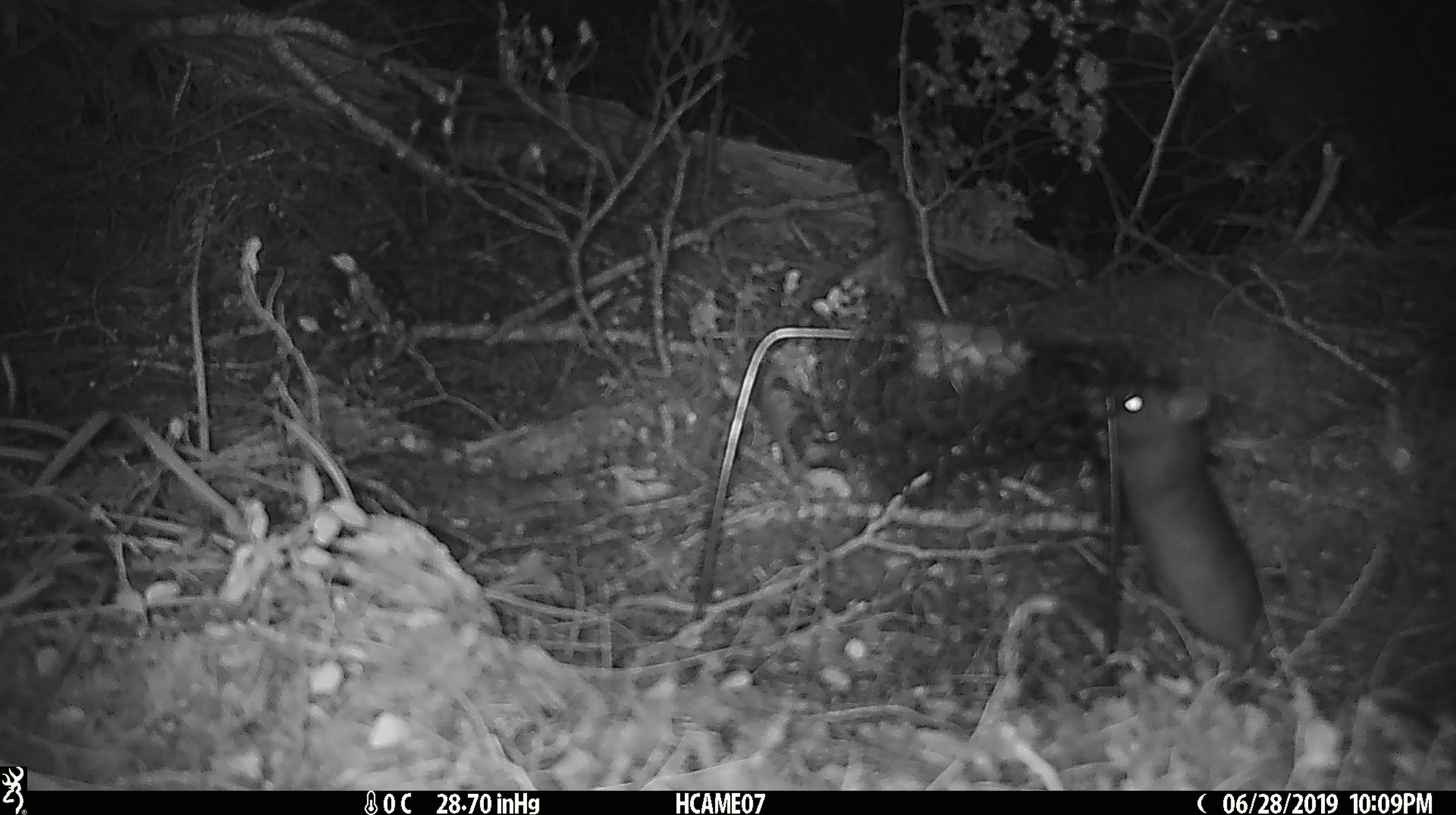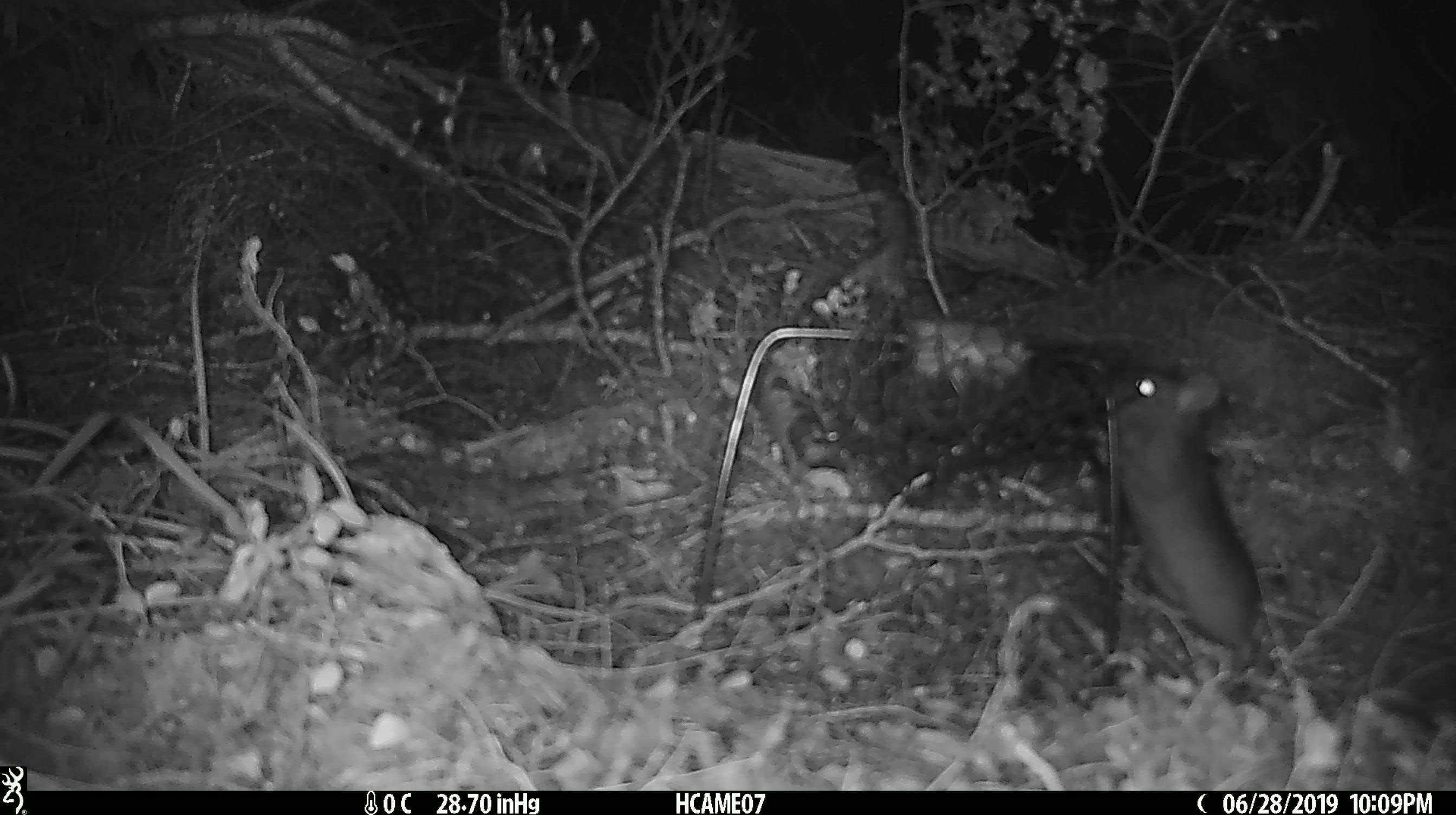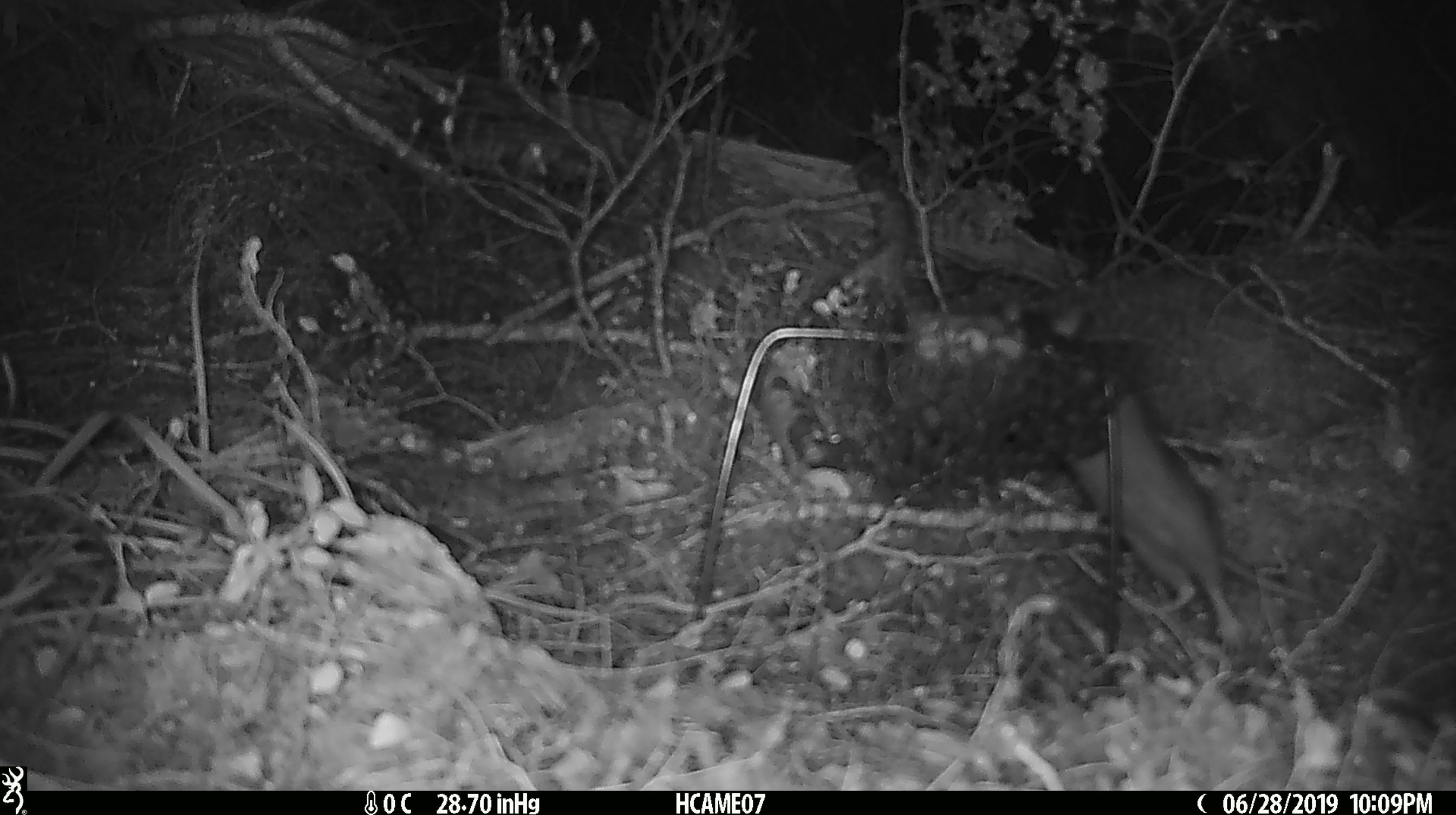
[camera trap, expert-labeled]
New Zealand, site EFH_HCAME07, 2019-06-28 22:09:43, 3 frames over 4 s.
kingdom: Animalia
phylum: Chordata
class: Mammalia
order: Rodentia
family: Muridae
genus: Rattus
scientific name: Rattus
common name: rat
Rat (Rattus).